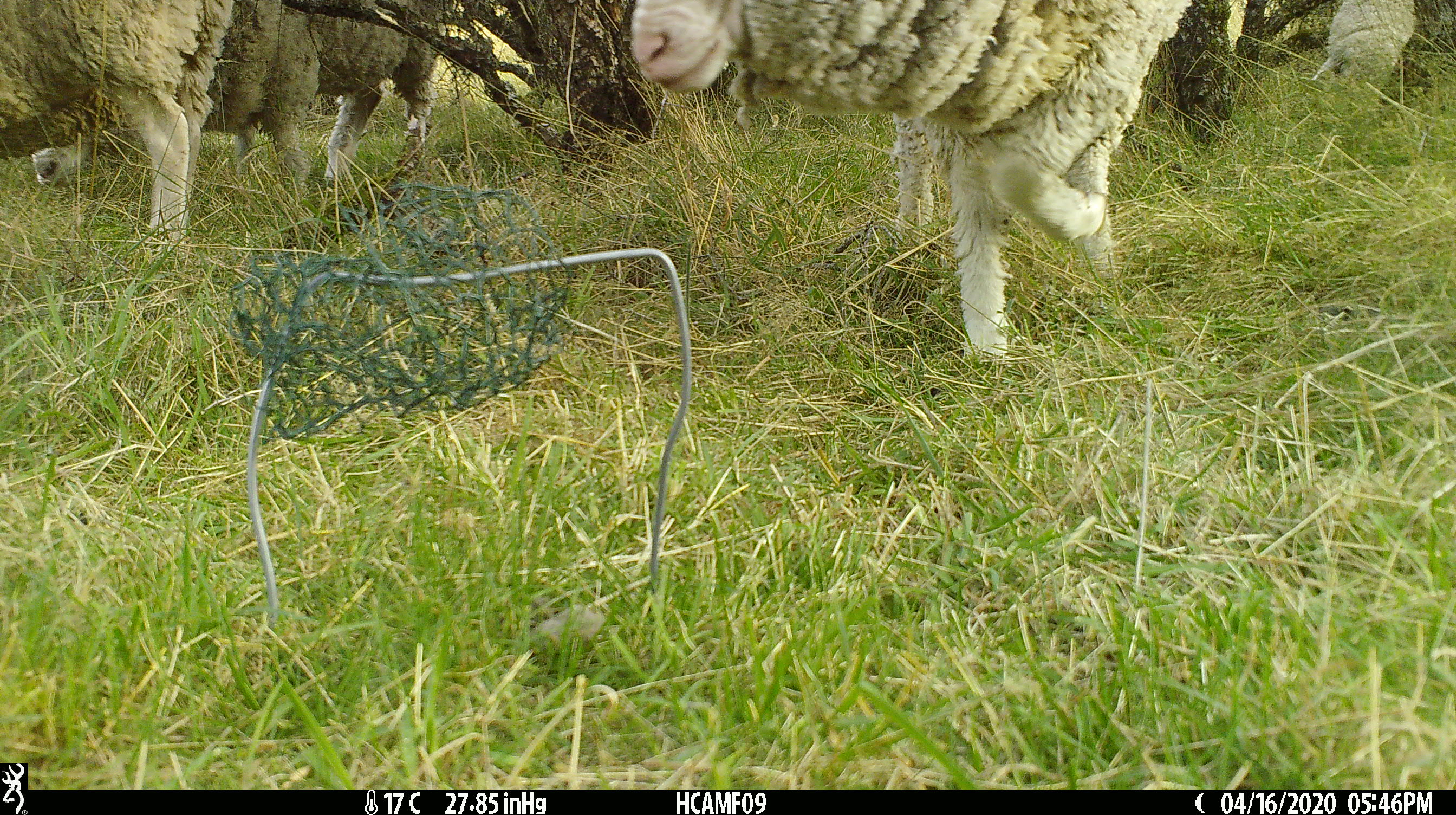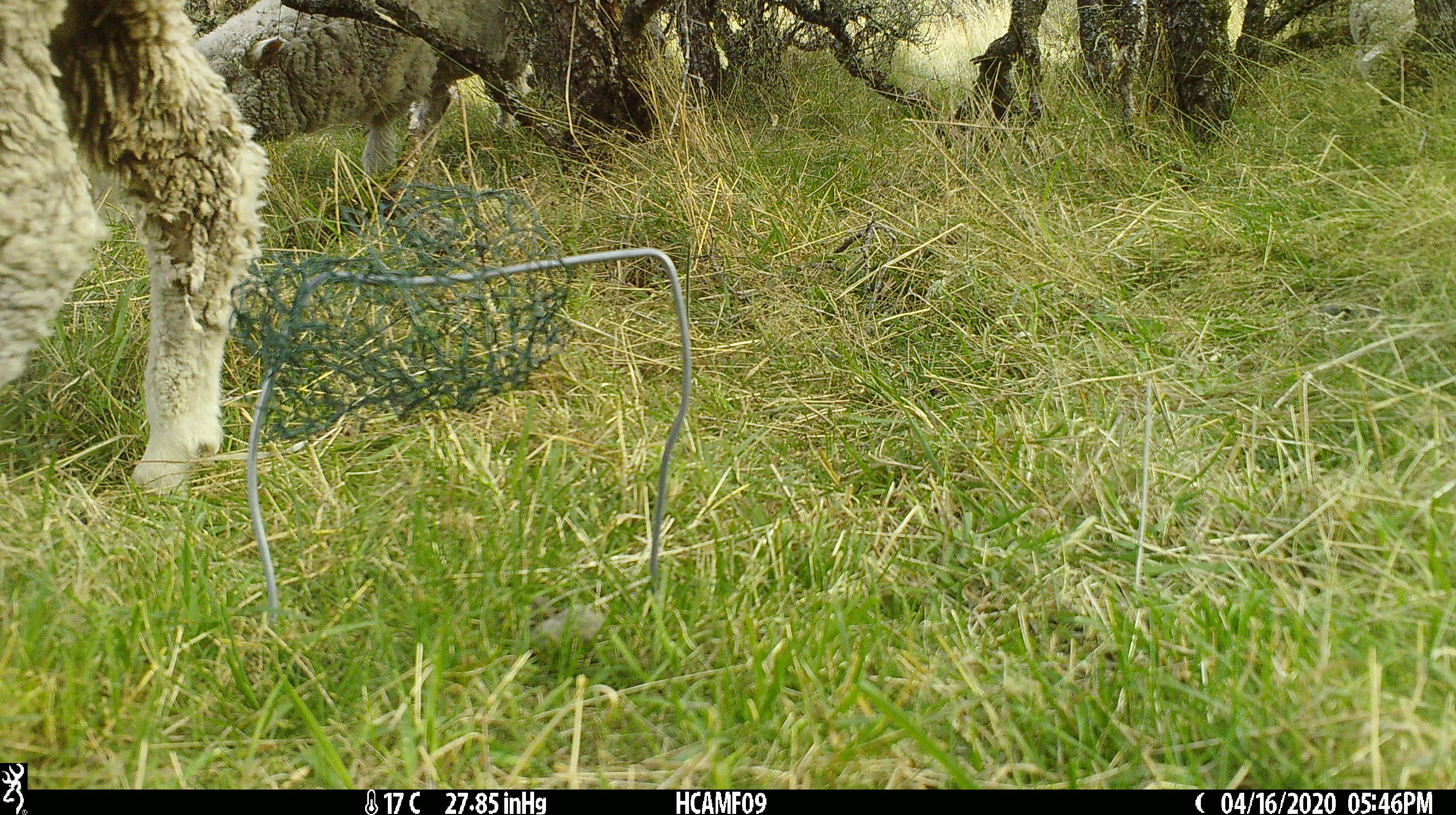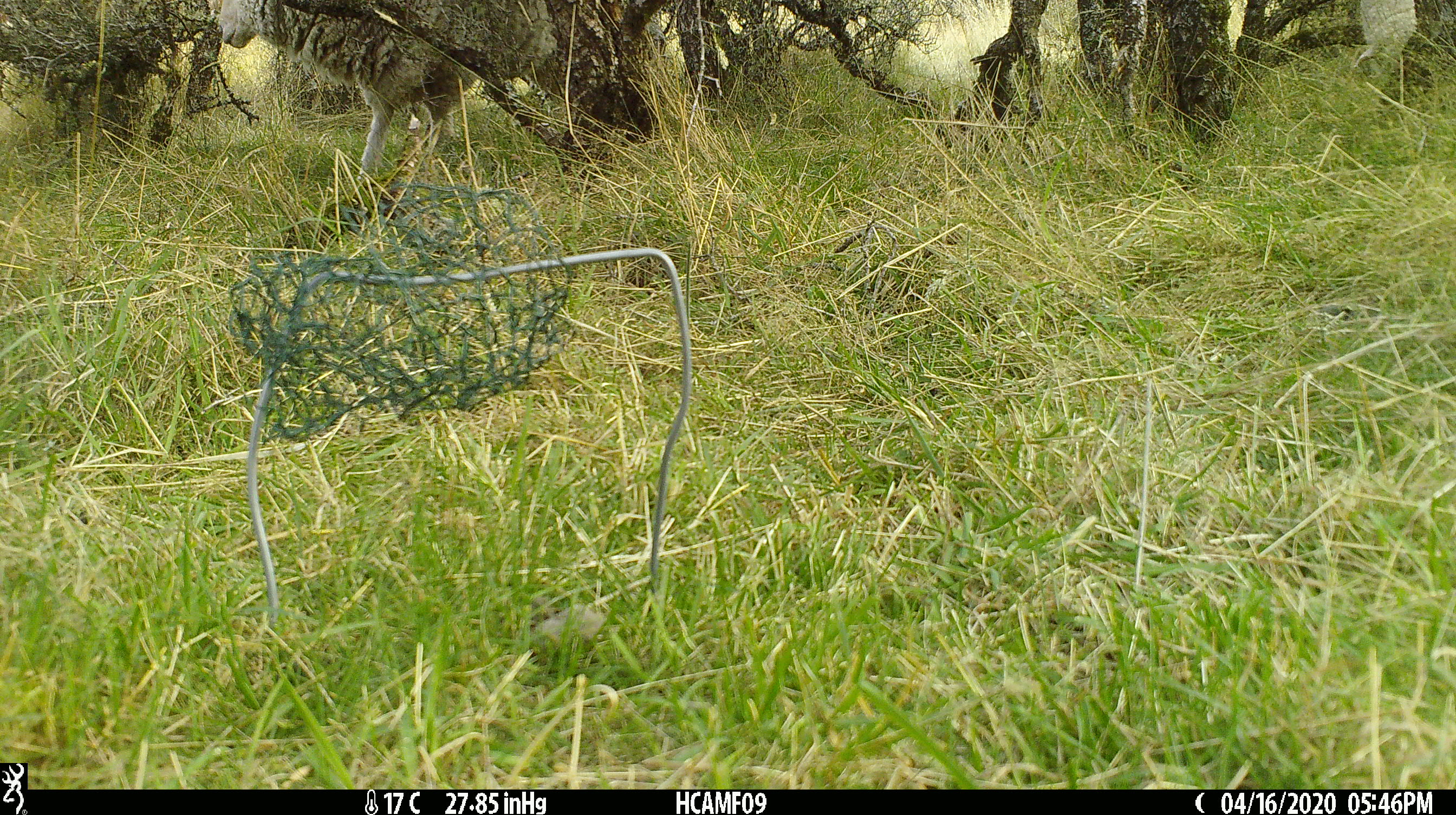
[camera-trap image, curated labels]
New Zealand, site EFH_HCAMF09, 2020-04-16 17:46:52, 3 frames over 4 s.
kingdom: Animalia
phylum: Chordata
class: Mammalia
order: Artiodactyla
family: Bovidae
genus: Ovis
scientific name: Ovis aries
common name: domestic sheep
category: sheep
Sheep (domestic sheep) (Ovis aries).